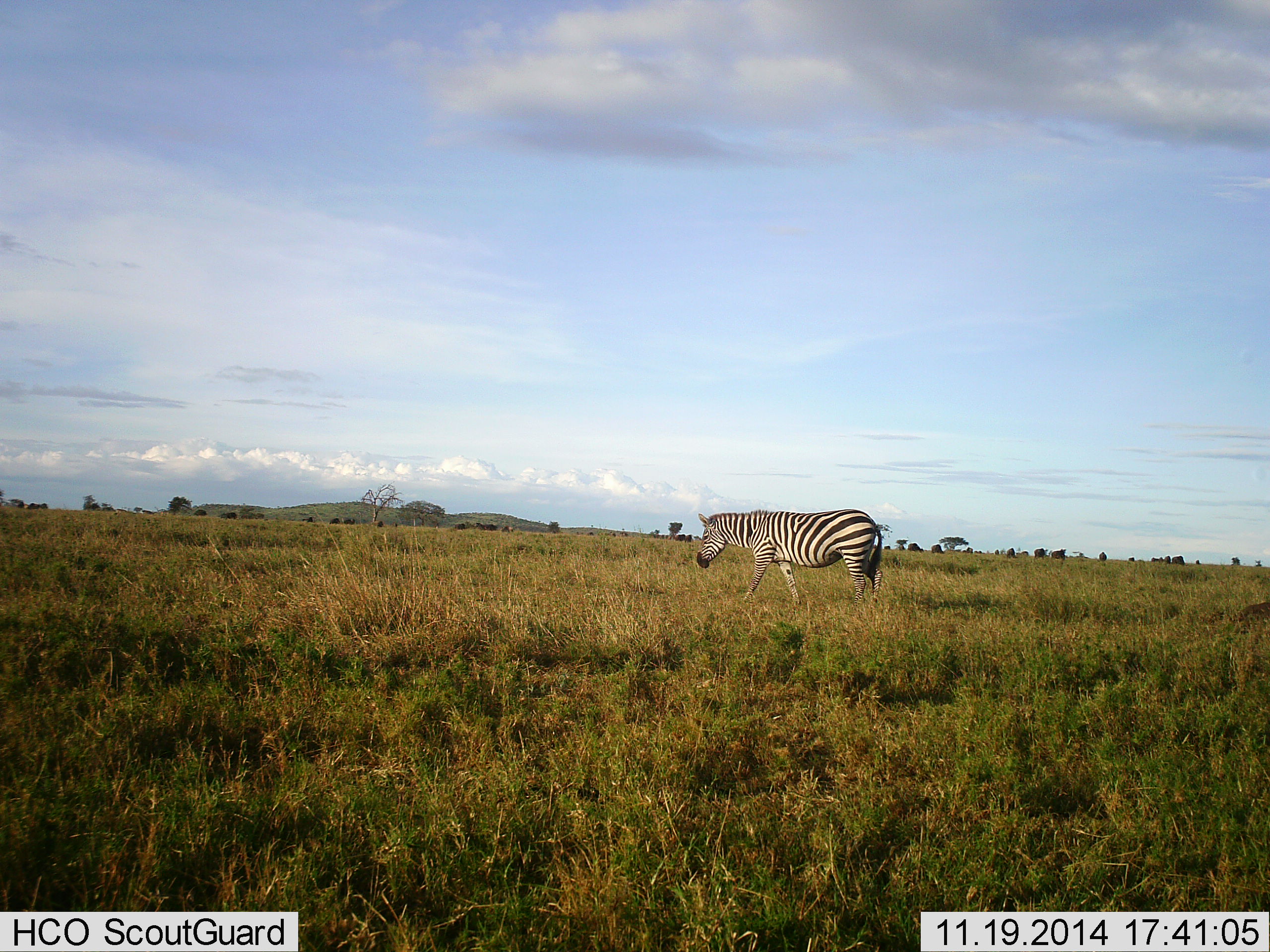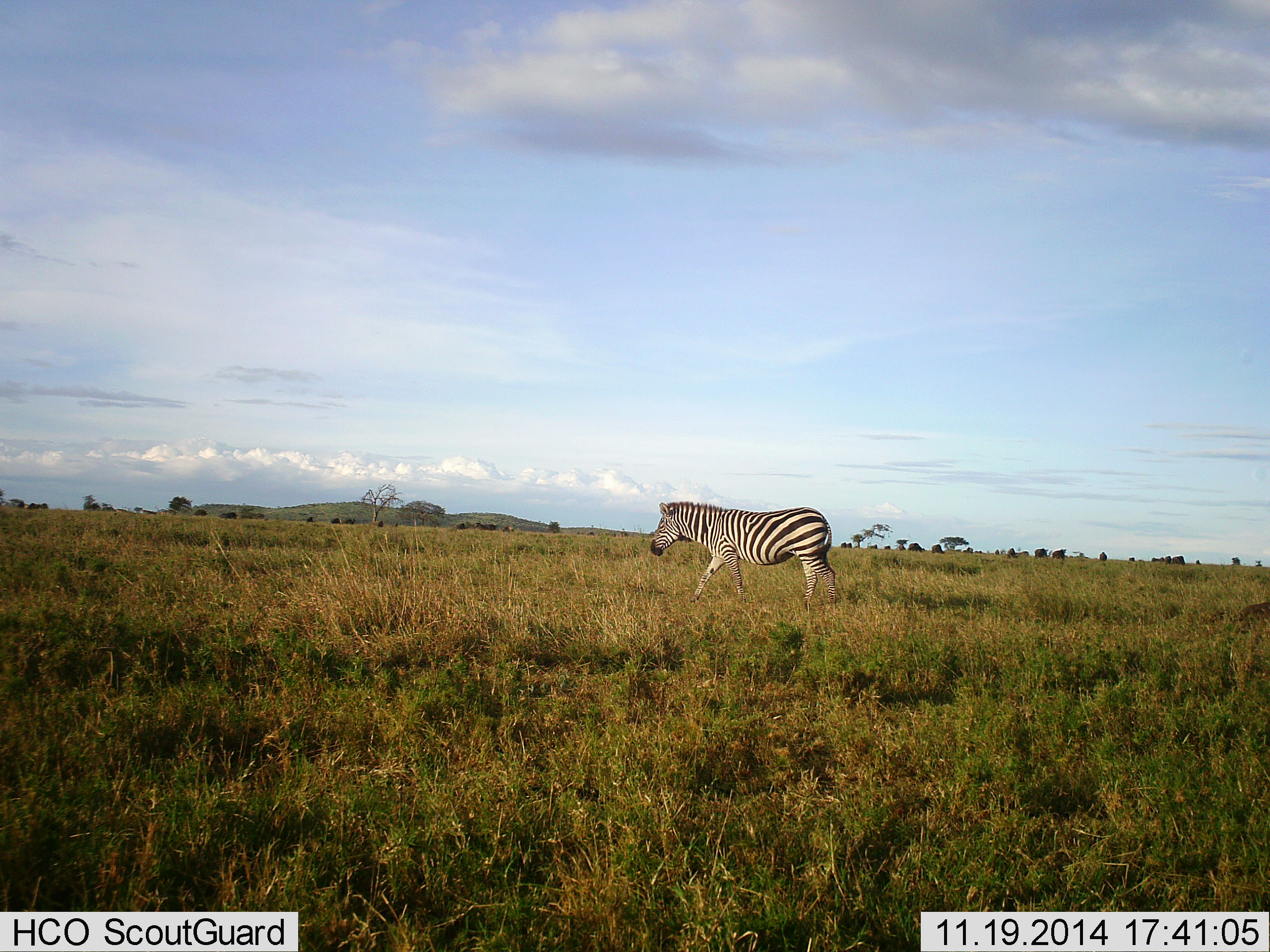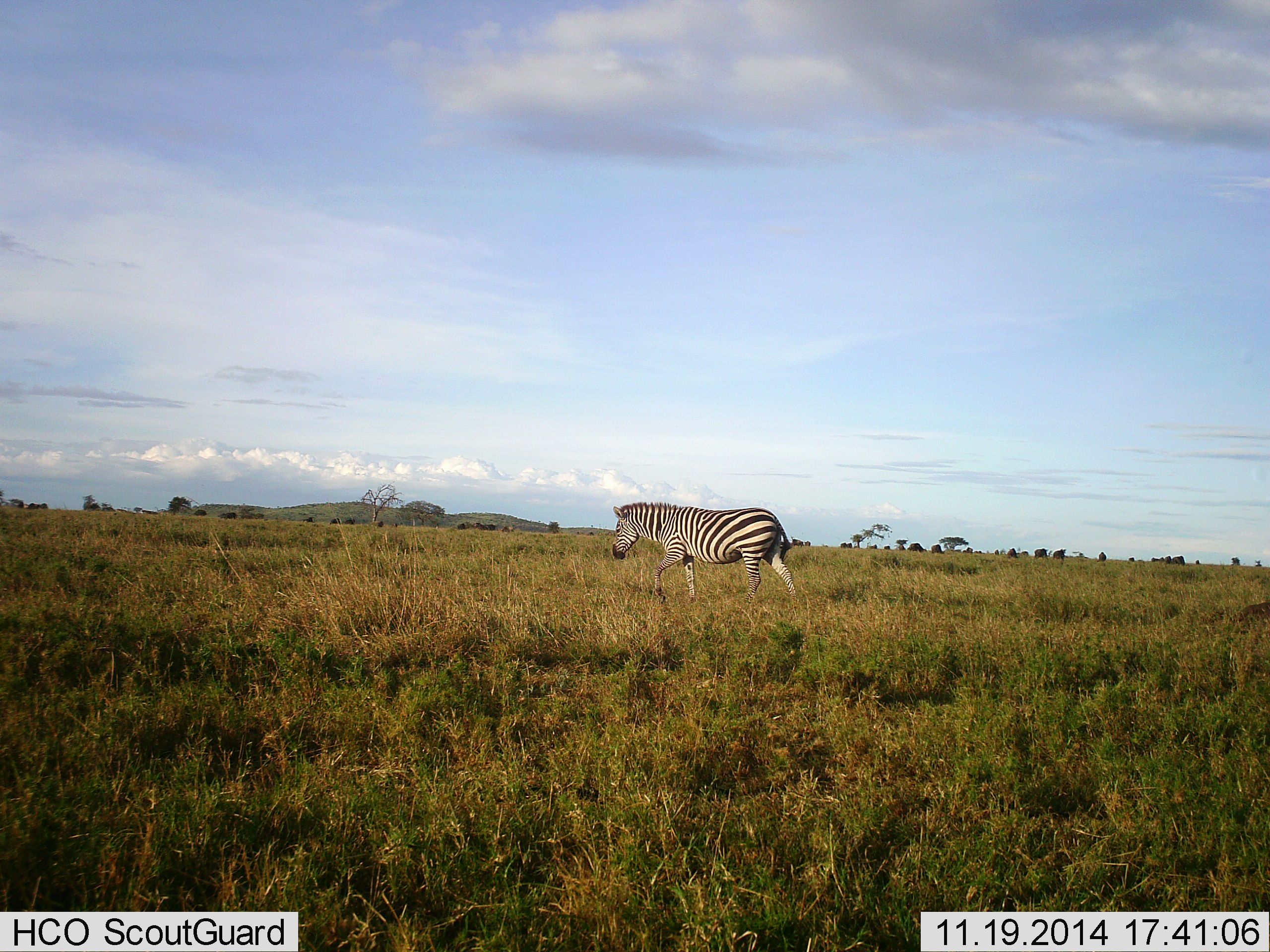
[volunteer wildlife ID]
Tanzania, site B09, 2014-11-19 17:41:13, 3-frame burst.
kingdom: Animalia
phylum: Chordata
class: Mammalia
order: Perissodactyla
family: Equidae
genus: Equus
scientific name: Equus quagga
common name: plains zebra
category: zebra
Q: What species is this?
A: Zebra (plains zebra) (Equus quagga).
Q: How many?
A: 1.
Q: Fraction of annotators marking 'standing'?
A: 0%.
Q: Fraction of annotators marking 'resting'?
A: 0%.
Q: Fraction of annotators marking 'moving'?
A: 100%.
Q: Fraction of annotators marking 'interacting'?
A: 0%.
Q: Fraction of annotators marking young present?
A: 0%.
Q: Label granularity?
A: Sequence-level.